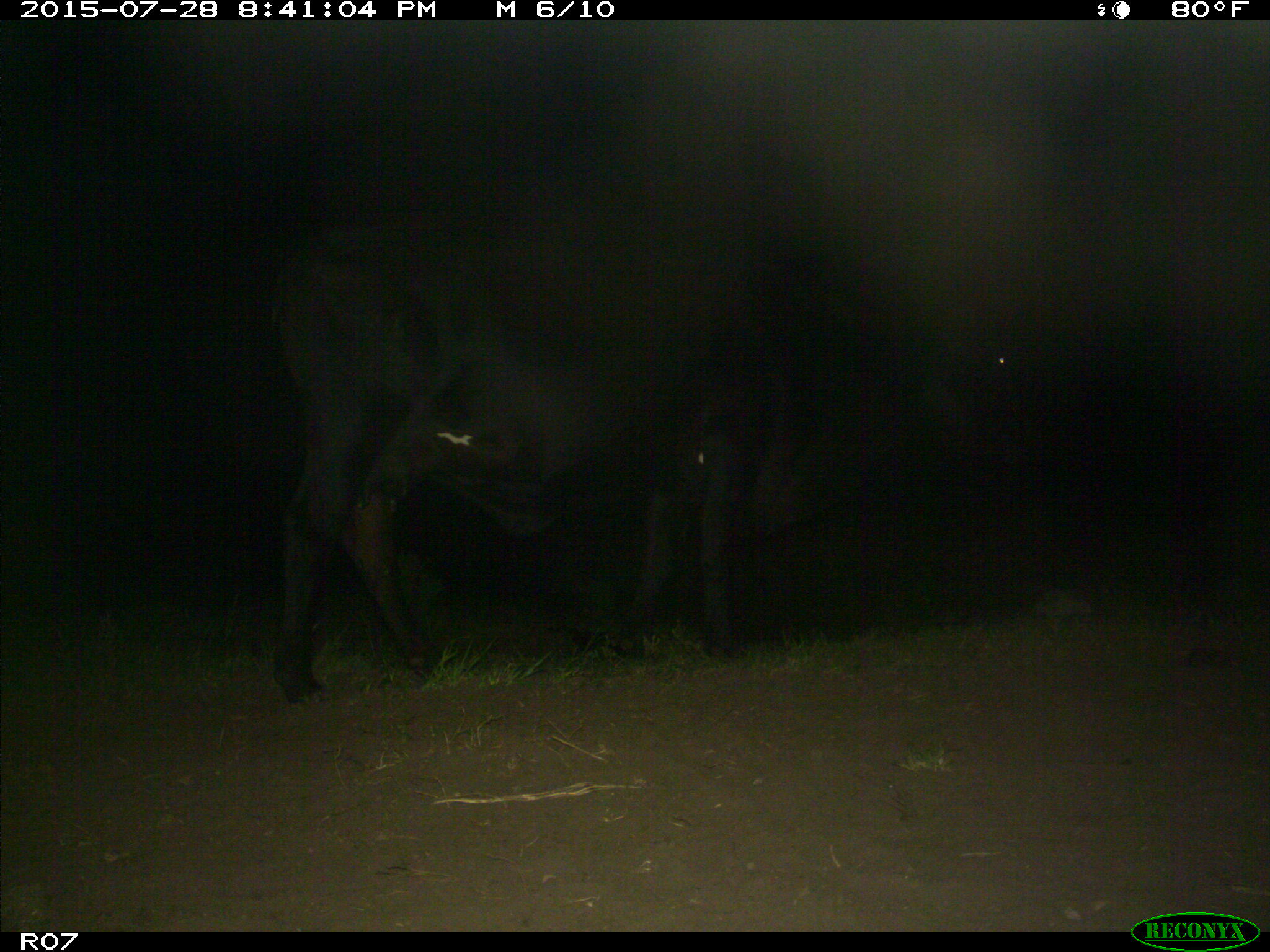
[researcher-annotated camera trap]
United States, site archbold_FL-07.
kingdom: Animalia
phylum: Chordata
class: Mammalia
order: Artiodactyla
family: Bovidae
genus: Bos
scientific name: Bos taurus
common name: domestic cow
Bos taurus (domestic cow).